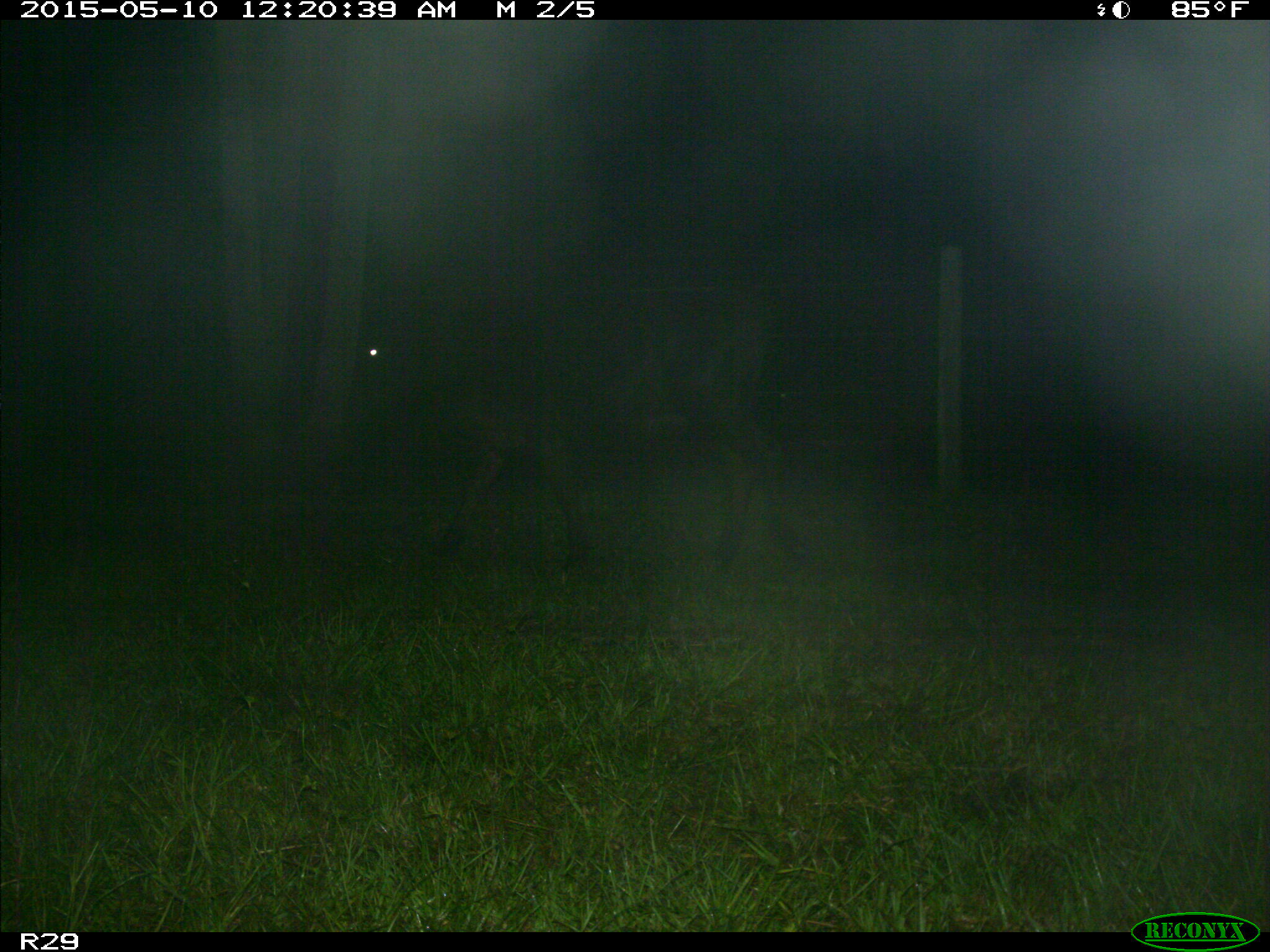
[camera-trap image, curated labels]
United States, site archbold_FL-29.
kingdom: Animalia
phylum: Chordata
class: Mammalia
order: Artiodactyla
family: Bovidae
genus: Bos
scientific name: Bos taurus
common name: domestic cow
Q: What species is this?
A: Bos taurus (domestic cow).